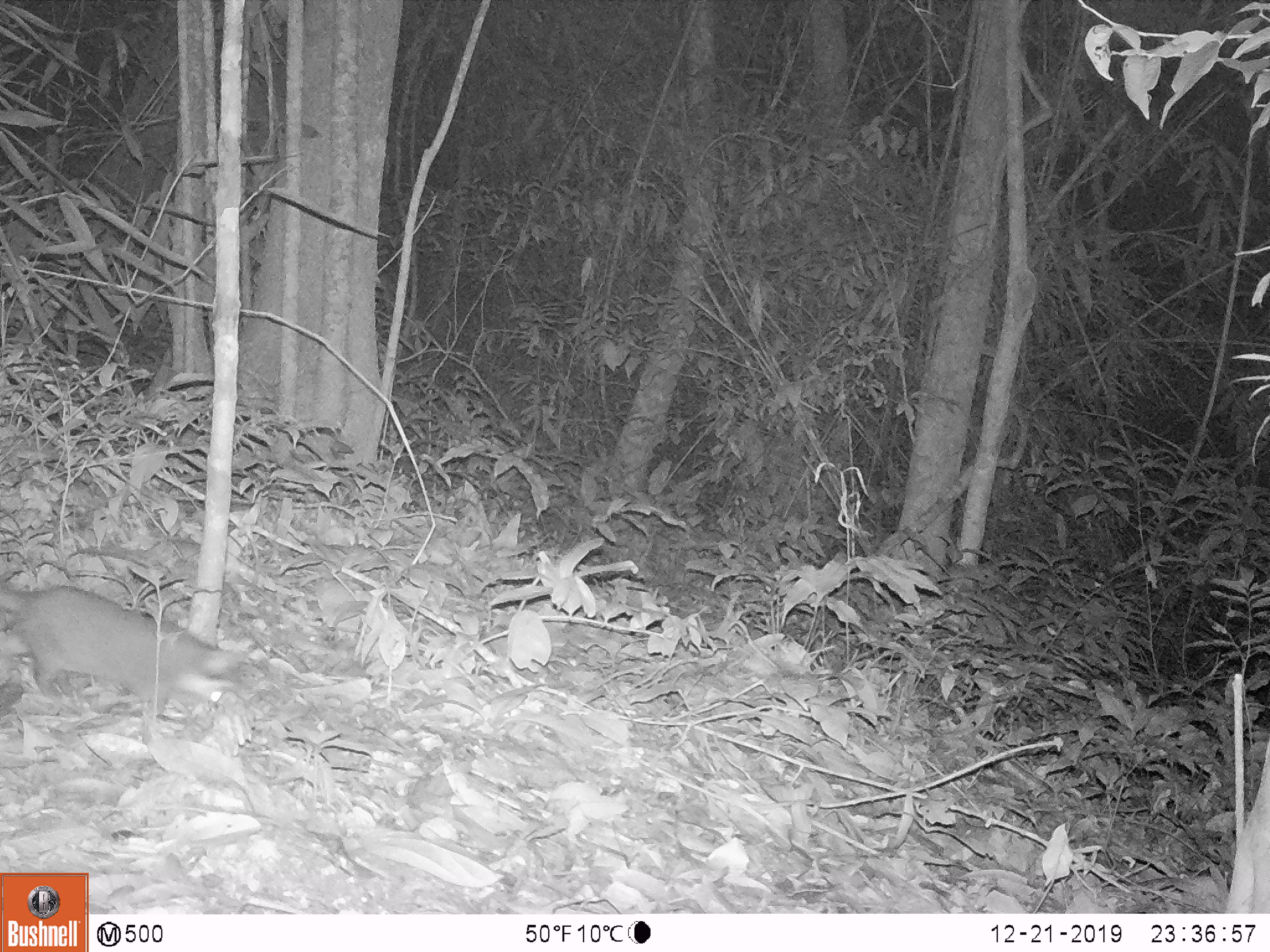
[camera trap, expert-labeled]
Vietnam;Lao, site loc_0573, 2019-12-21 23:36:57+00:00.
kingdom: Animalia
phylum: Chordata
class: Mammalia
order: Carnivora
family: Mustelidae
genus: Melogale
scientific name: Melogale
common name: ferret badger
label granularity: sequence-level